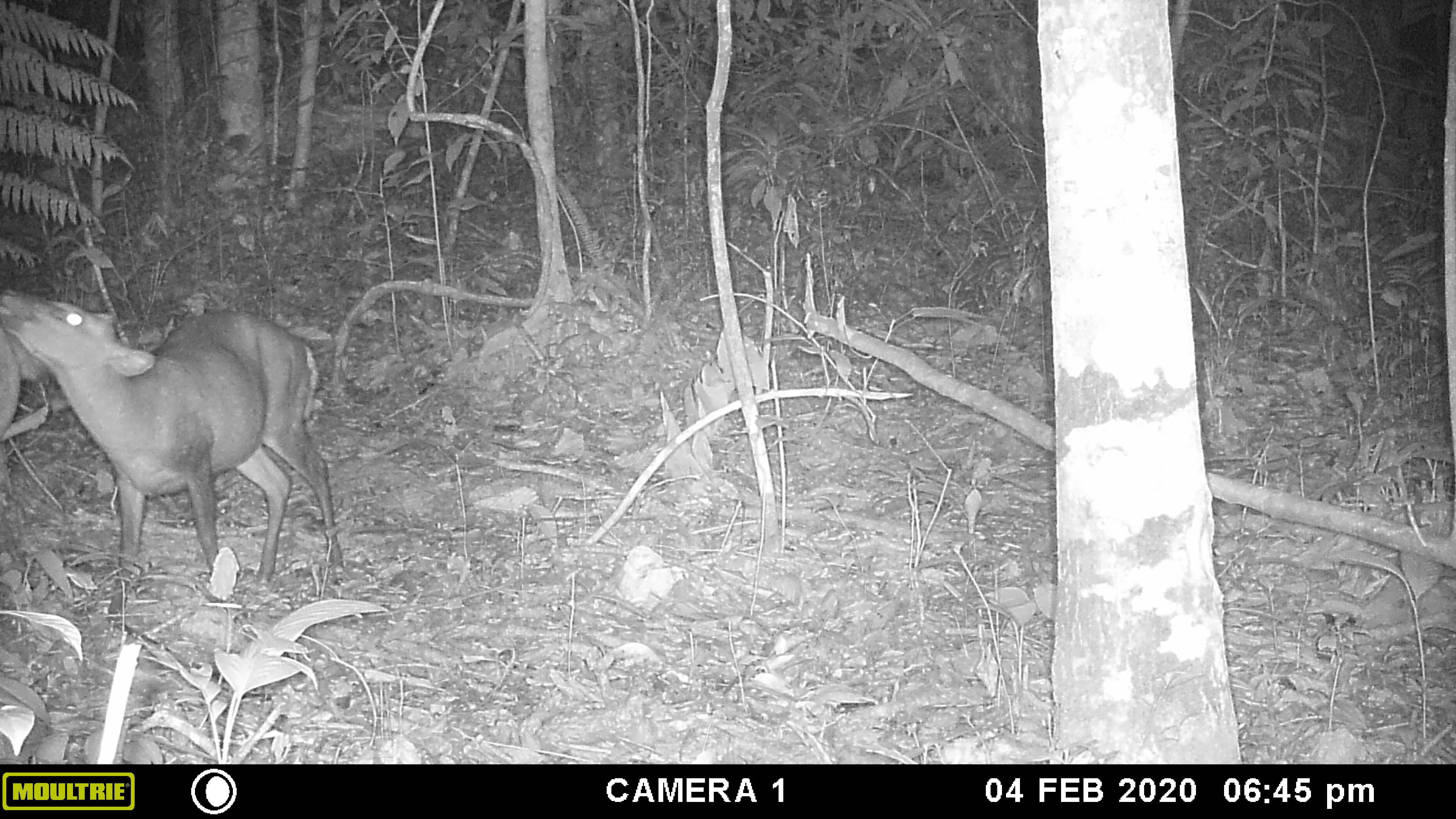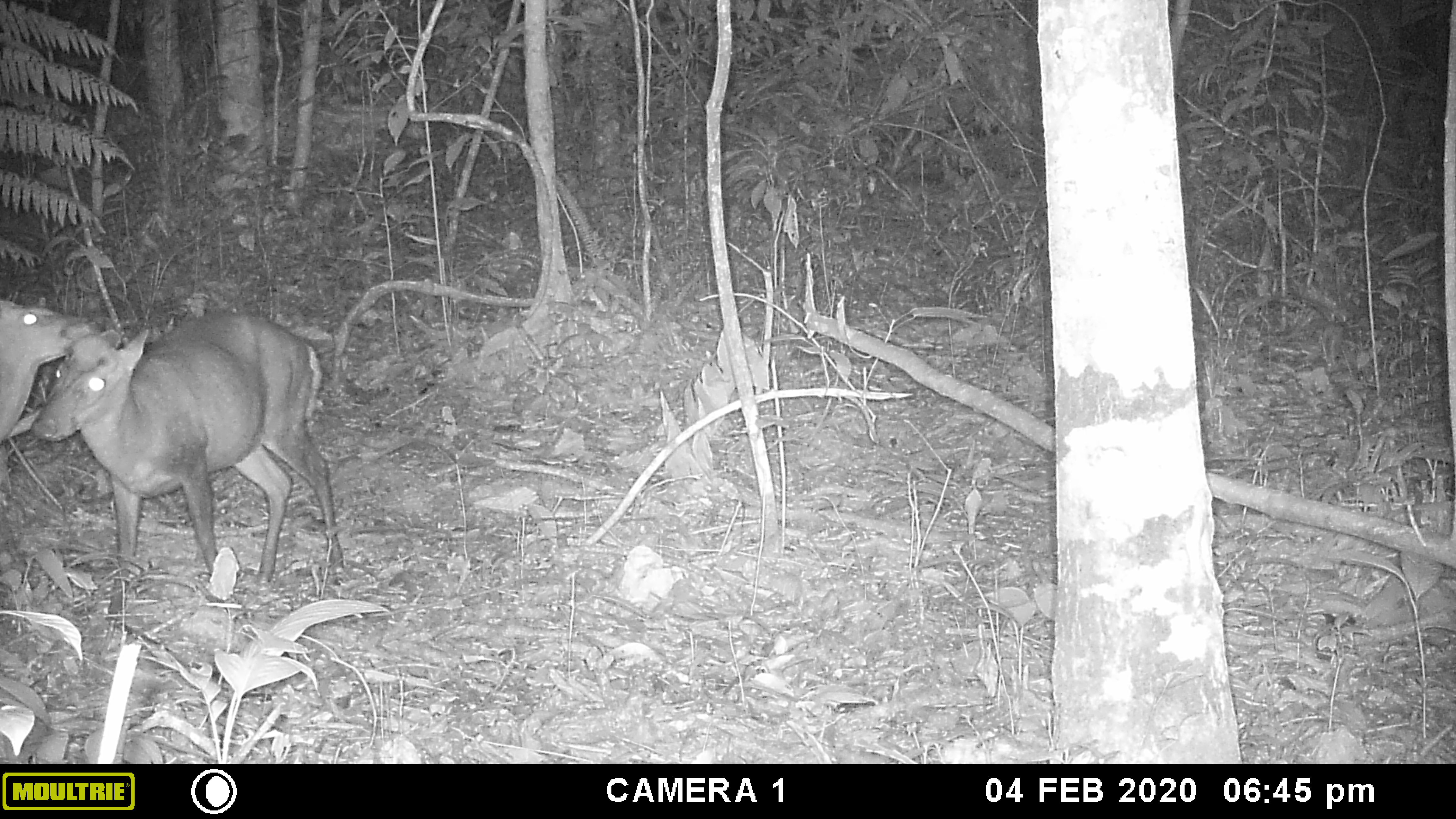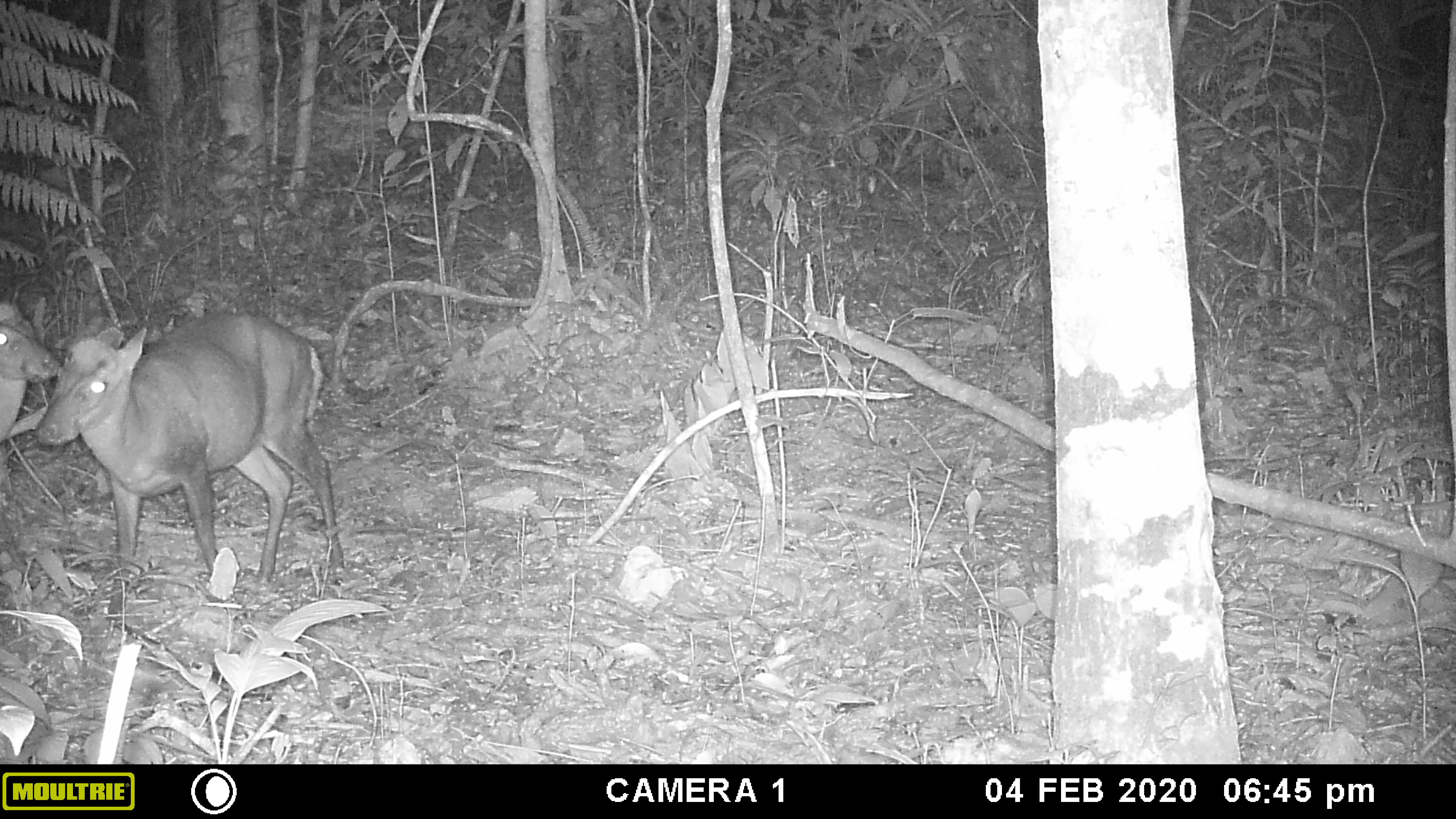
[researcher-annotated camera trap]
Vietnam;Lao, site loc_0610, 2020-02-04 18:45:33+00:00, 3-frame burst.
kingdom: Animalia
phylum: Chordata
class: Mammalia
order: Artiodactyla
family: Cervidae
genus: Muntiacus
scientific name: Muntiacus rooseveltorum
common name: roosevelt's muntjac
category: roosevelts muntjac group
Roosevelts muntjac group (roosevelt's muntjac) (Muntiacus rooseveltorum). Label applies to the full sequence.